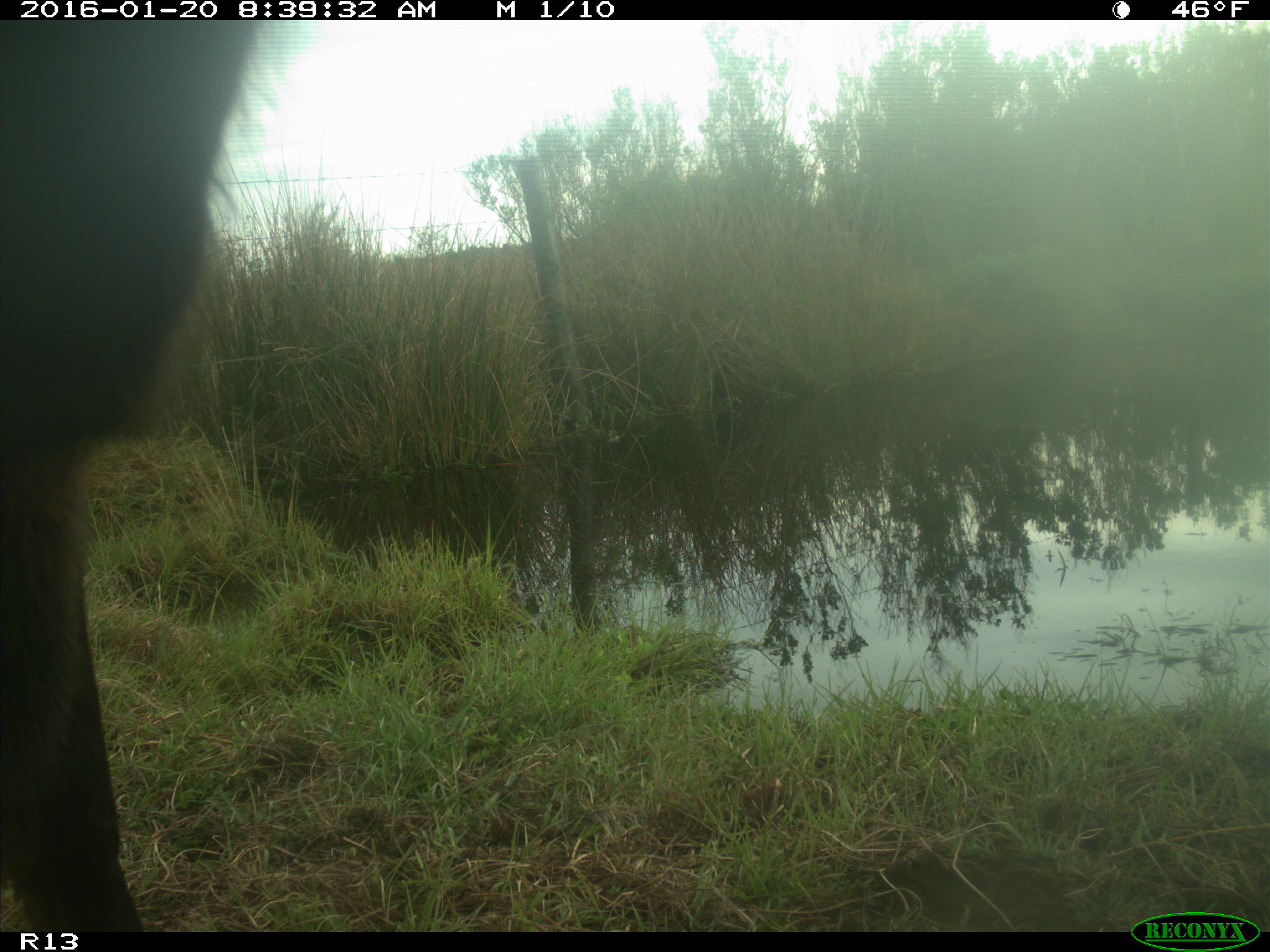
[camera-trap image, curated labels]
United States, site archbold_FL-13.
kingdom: Animalia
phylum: Chordata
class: Mammalia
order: Artiodactyla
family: Bovidae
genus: Bos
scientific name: Bos taurus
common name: domestic cow